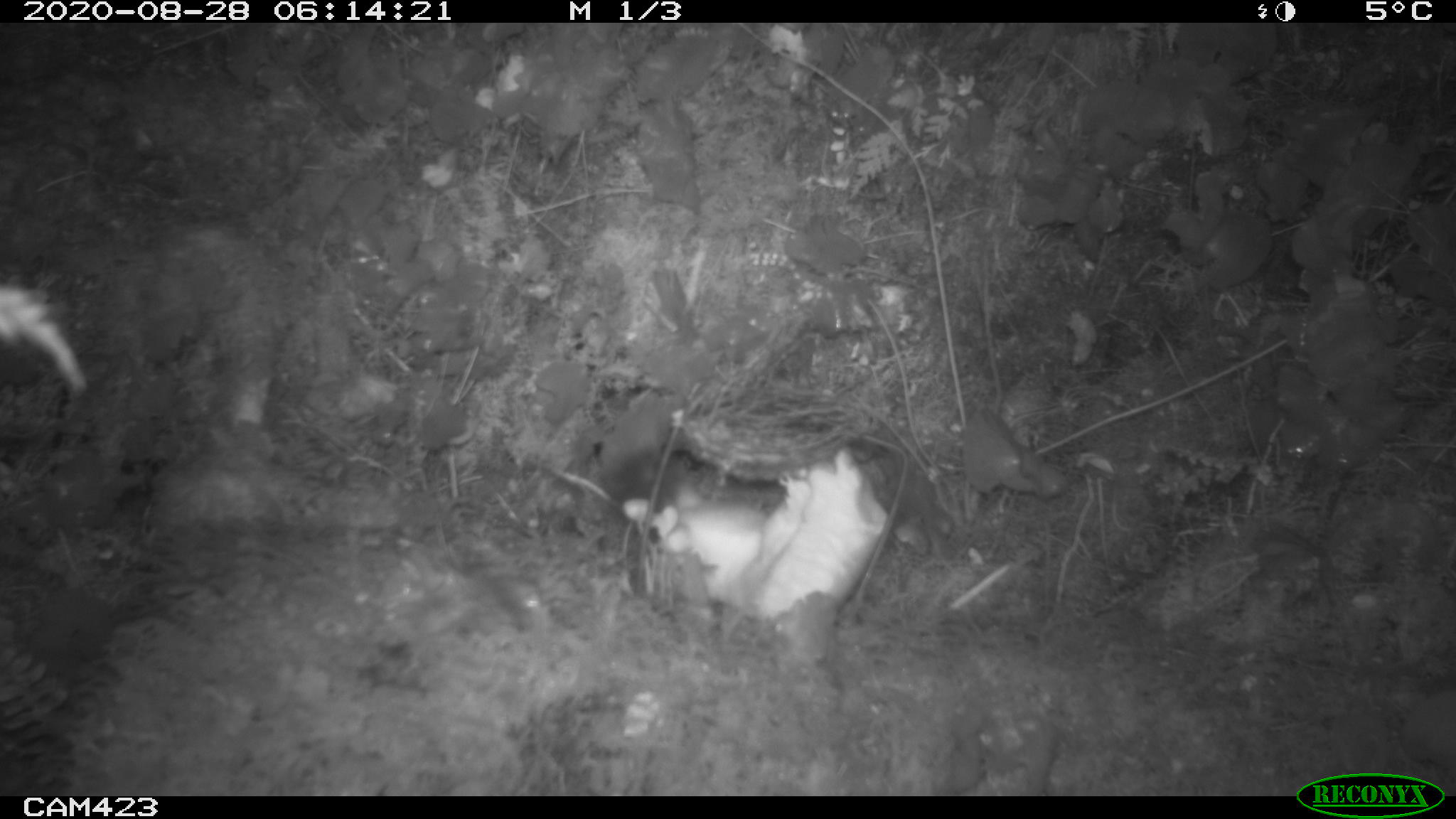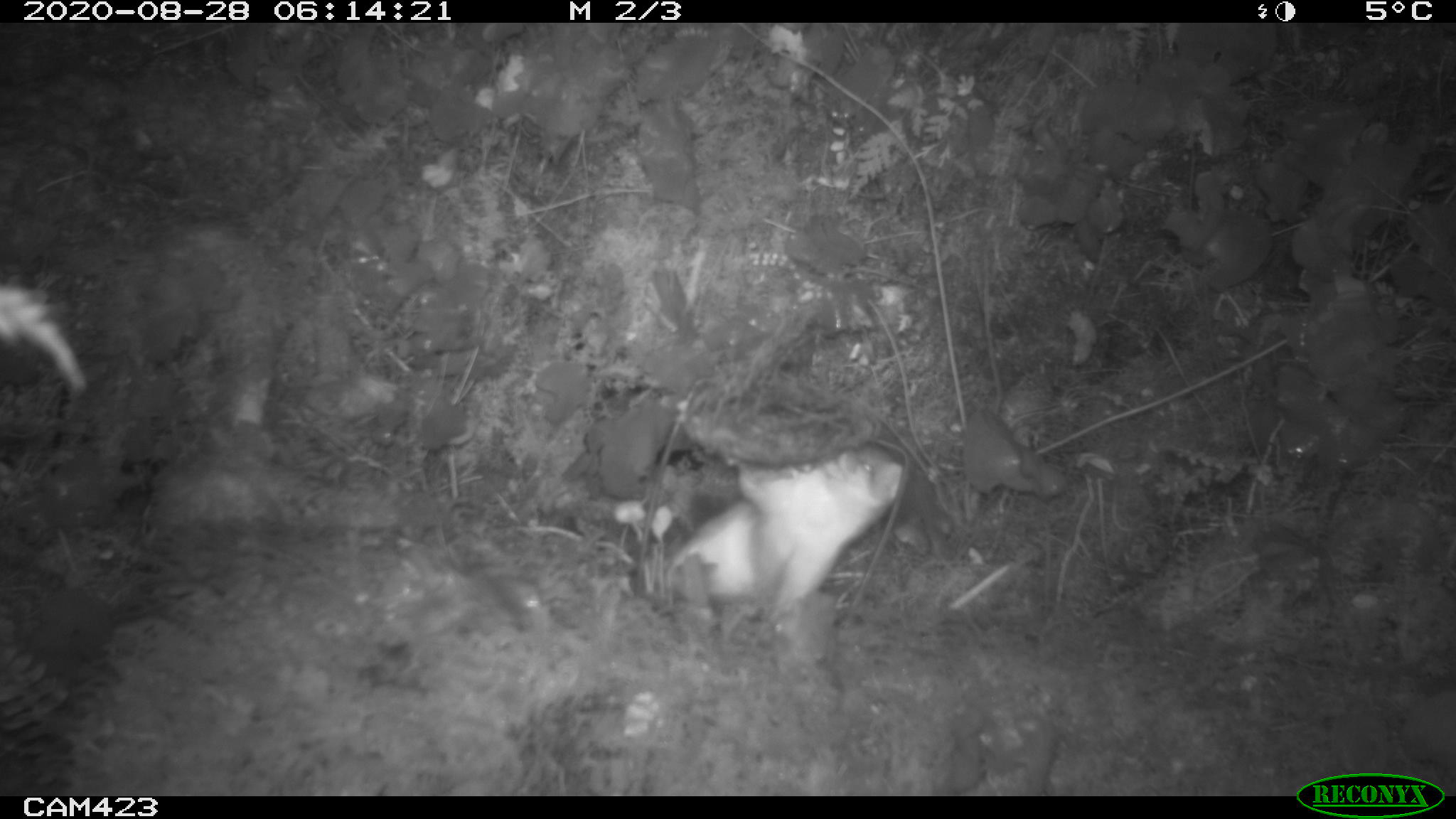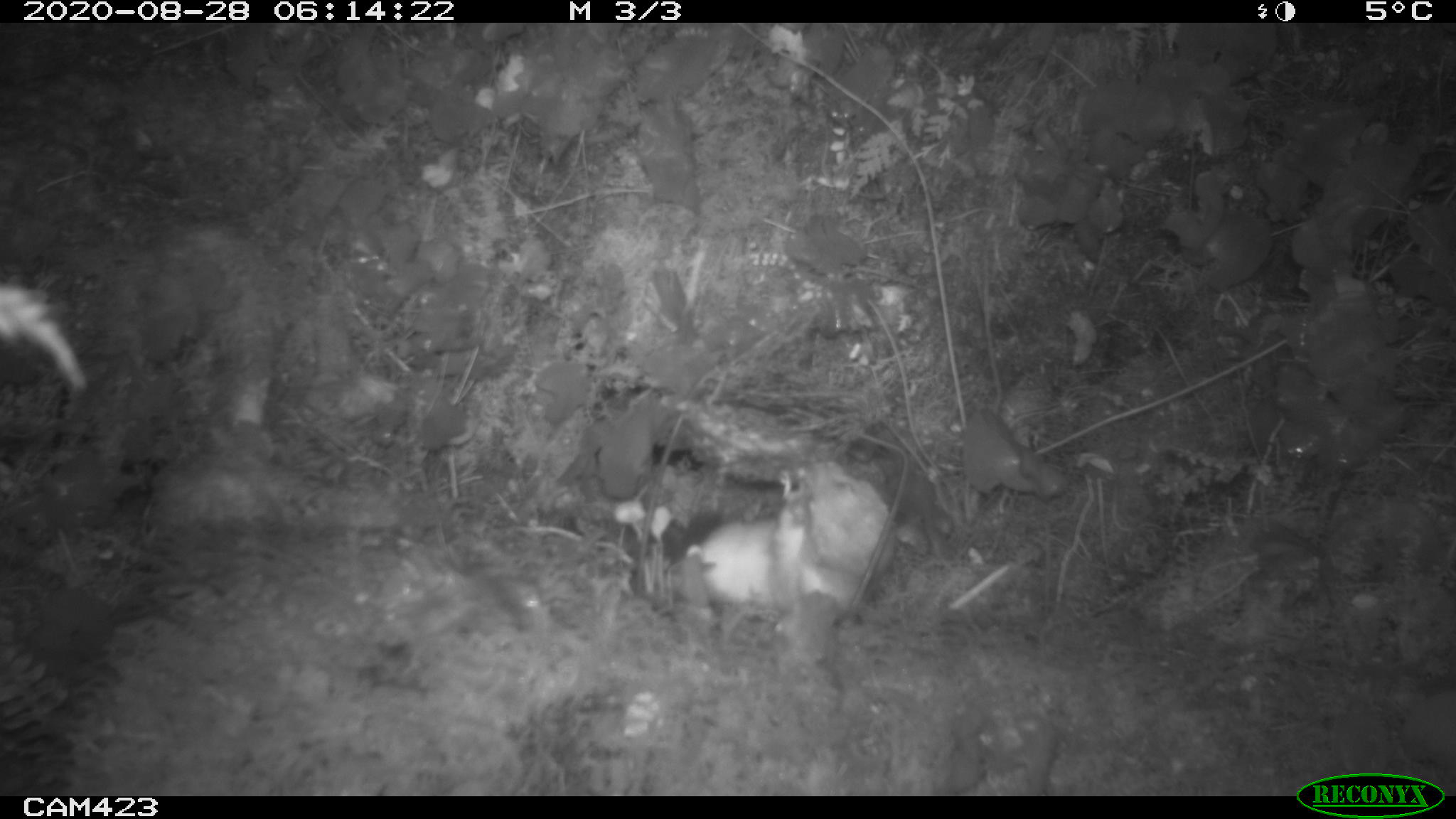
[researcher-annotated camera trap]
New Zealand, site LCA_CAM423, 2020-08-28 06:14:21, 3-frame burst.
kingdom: Animalia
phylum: Chordata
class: Mammalia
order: Carnivora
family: Mustelidae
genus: Mustela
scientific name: Mustela erminea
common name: stoat